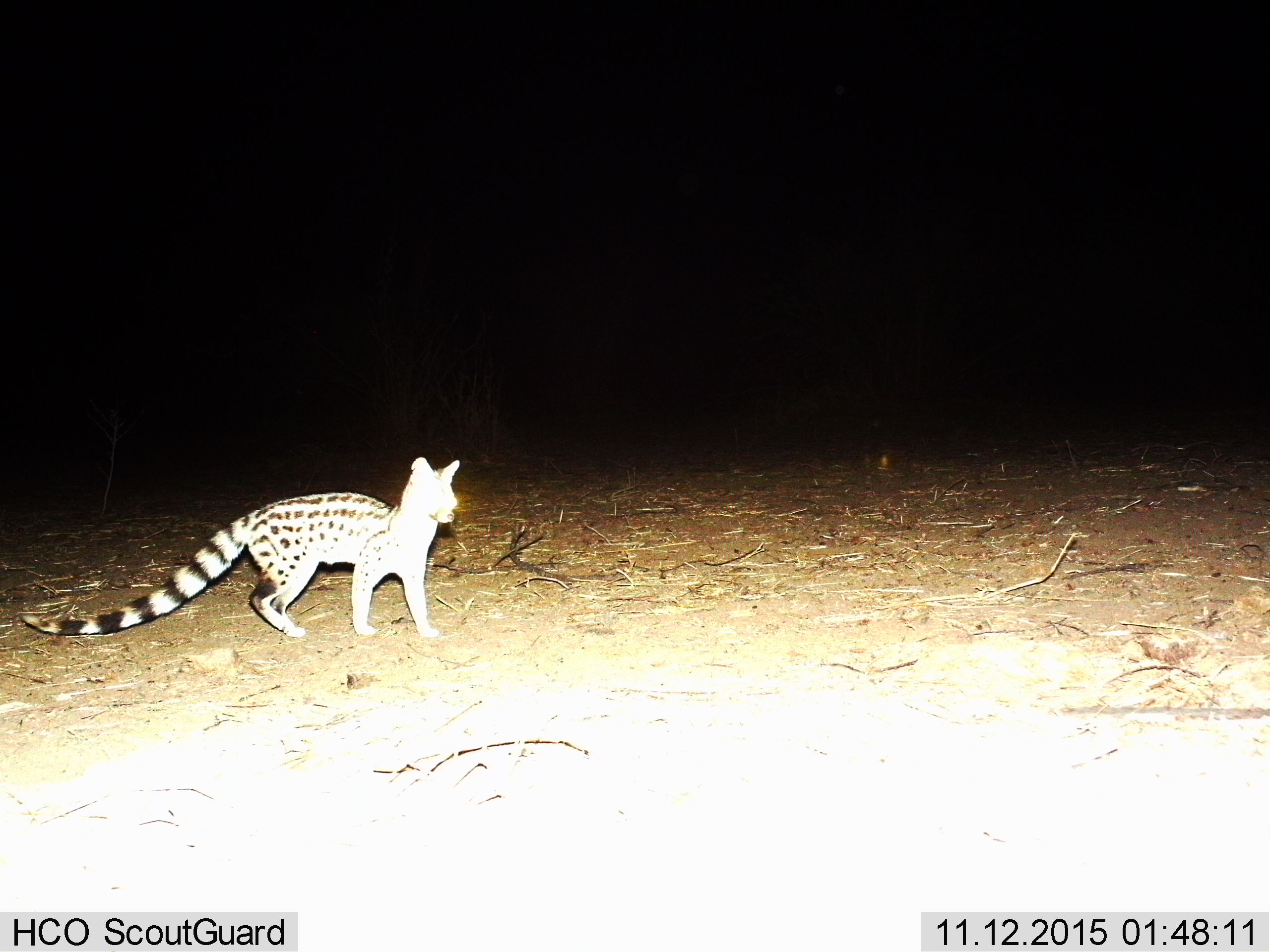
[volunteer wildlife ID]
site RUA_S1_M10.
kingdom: Animalia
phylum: Chordata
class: Mammalia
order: Carnivora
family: Viverridae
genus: Genetta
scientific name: Genetta genetta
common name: small-spotted genet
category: genetcommonsmallspotted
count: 1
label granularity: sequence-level